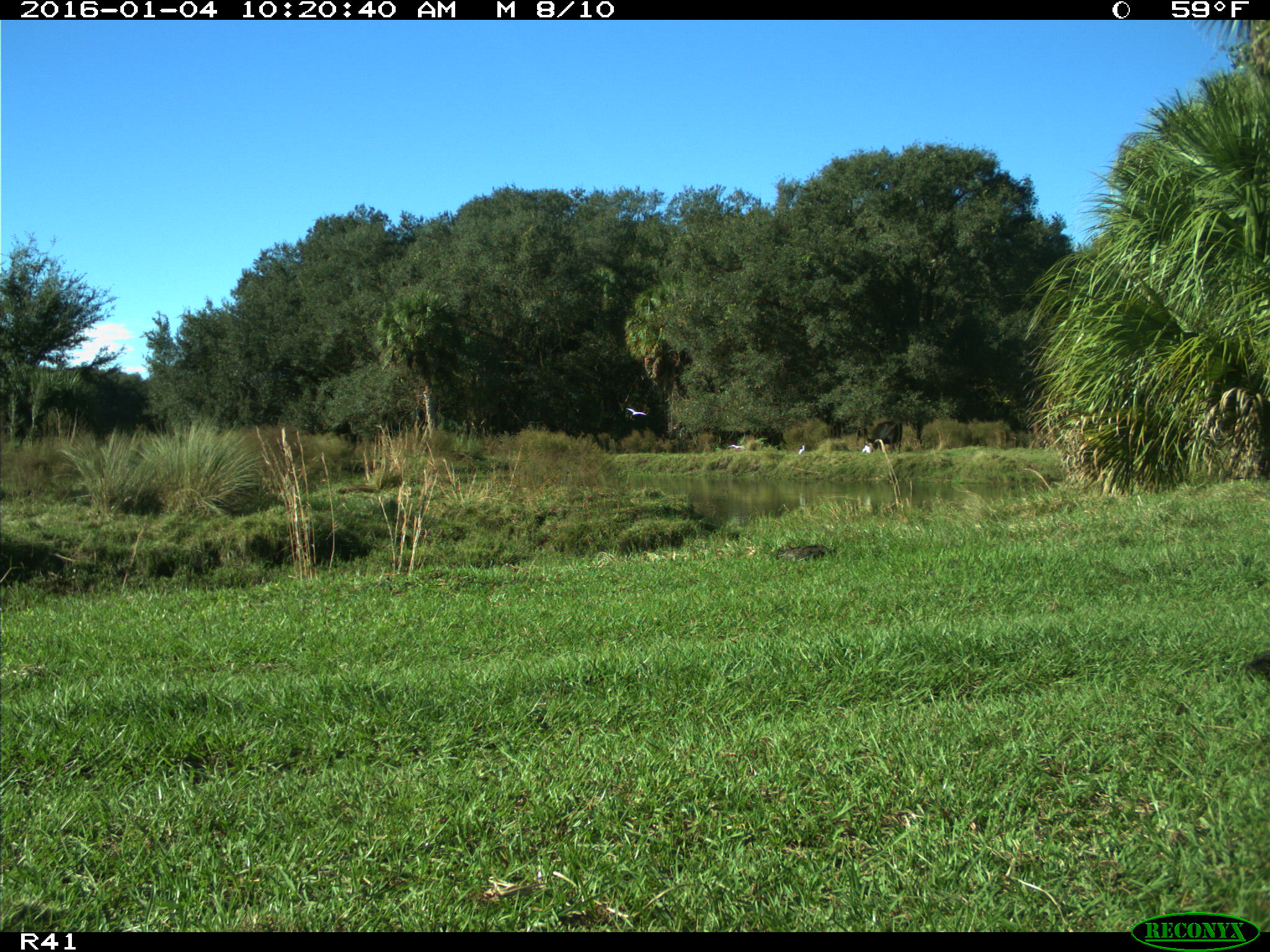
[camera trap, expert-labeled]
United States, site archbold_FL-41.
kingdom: Animalia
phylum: Chordata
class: Aves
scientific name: Aves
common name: birds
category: unidentified bird